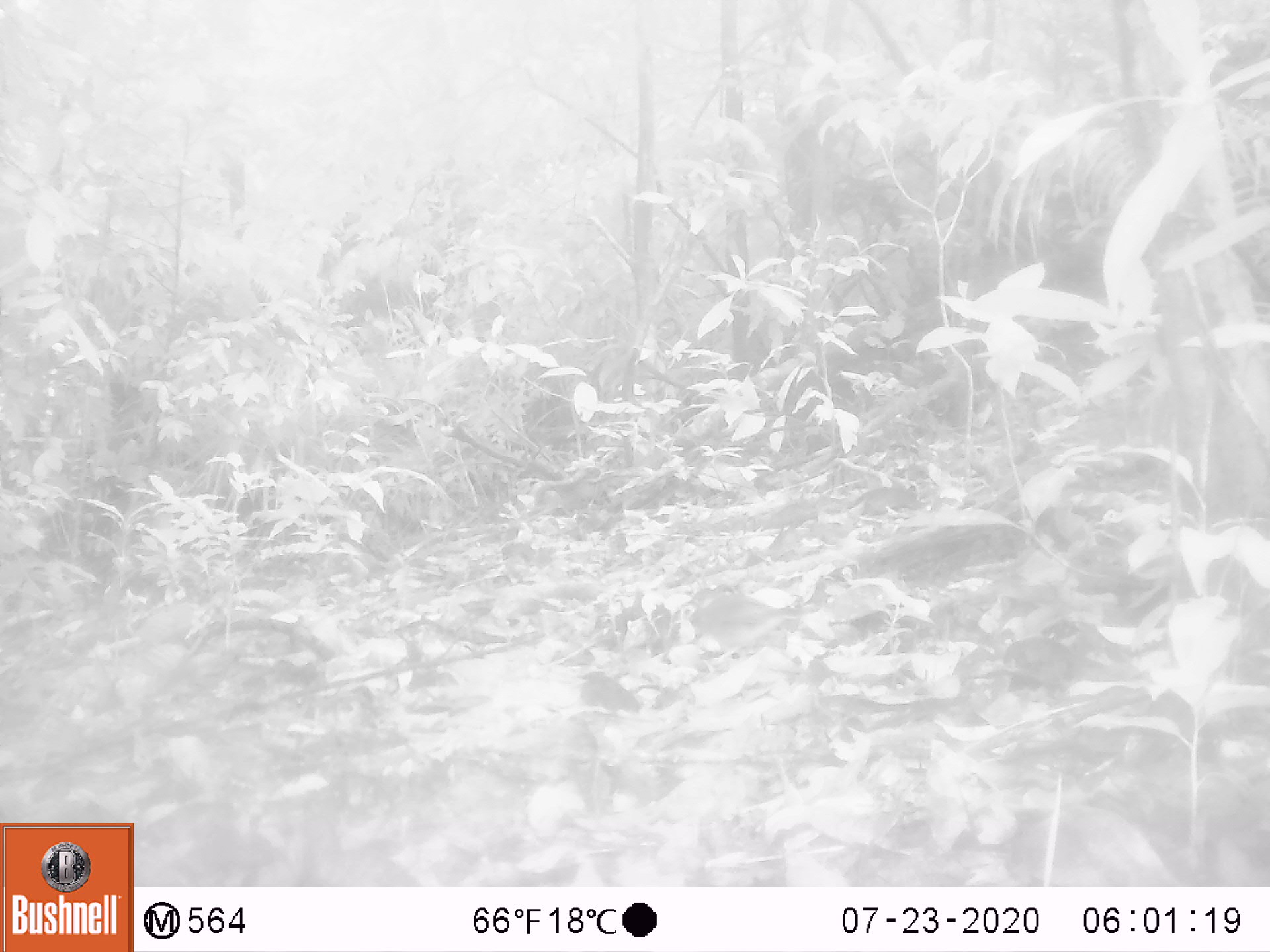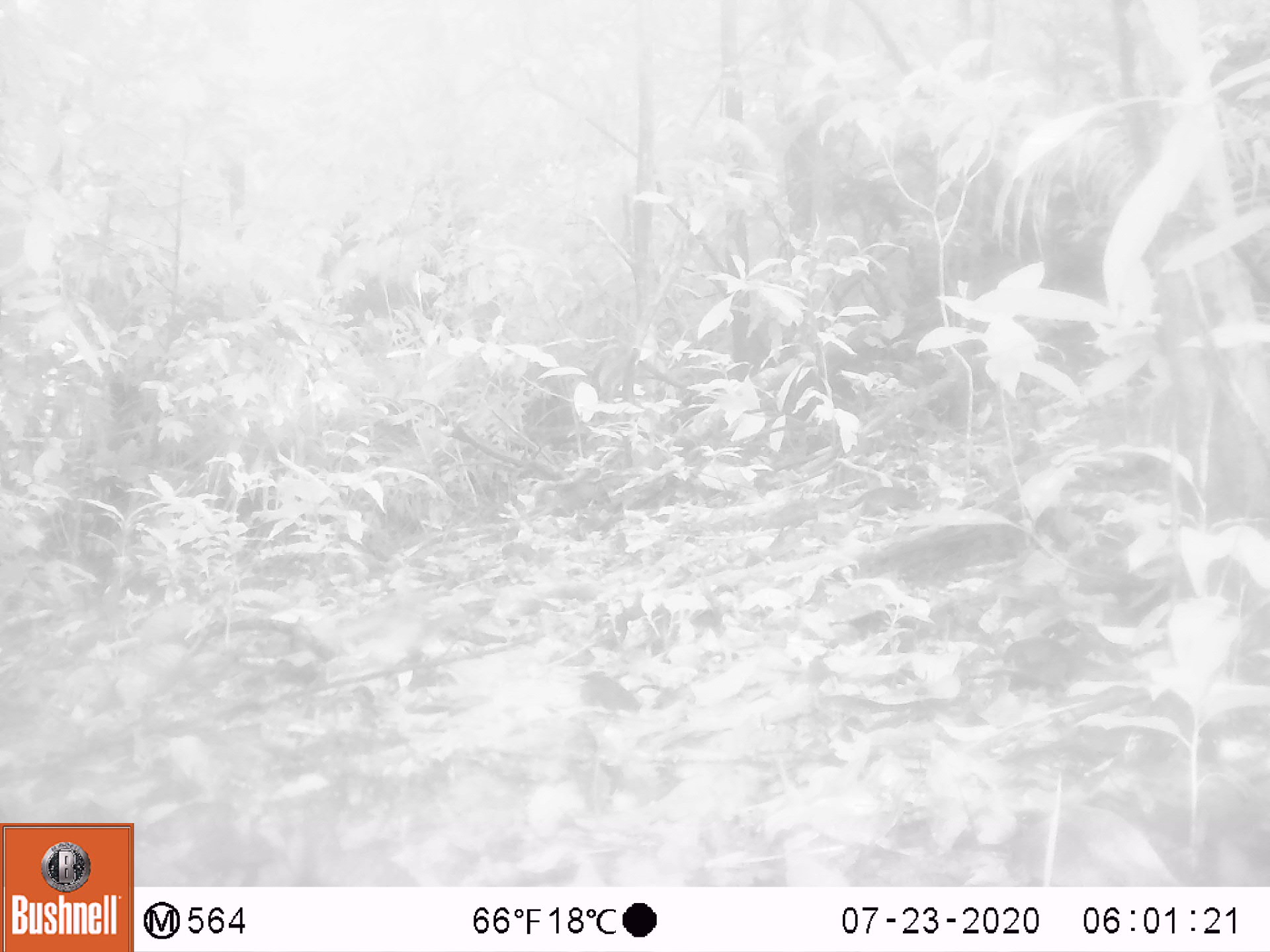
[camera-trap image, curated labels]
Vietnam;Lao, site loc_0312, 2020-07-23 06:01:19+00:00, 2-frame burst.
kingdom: Animalia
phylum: Chordata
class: Aves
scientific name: Aves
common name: bird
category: unidentified bird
Unidentified bird (bird) (Aves). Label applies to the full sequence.